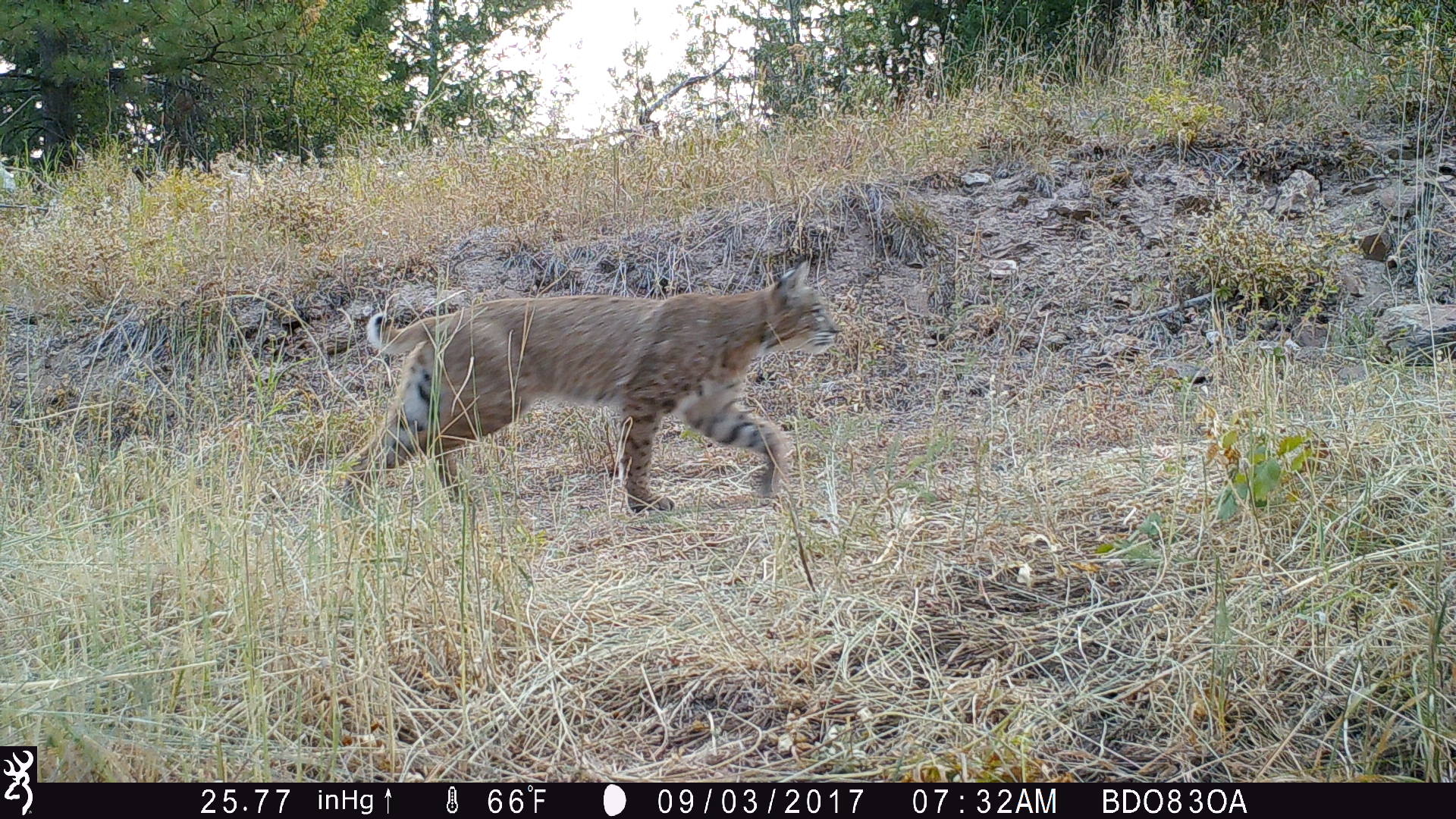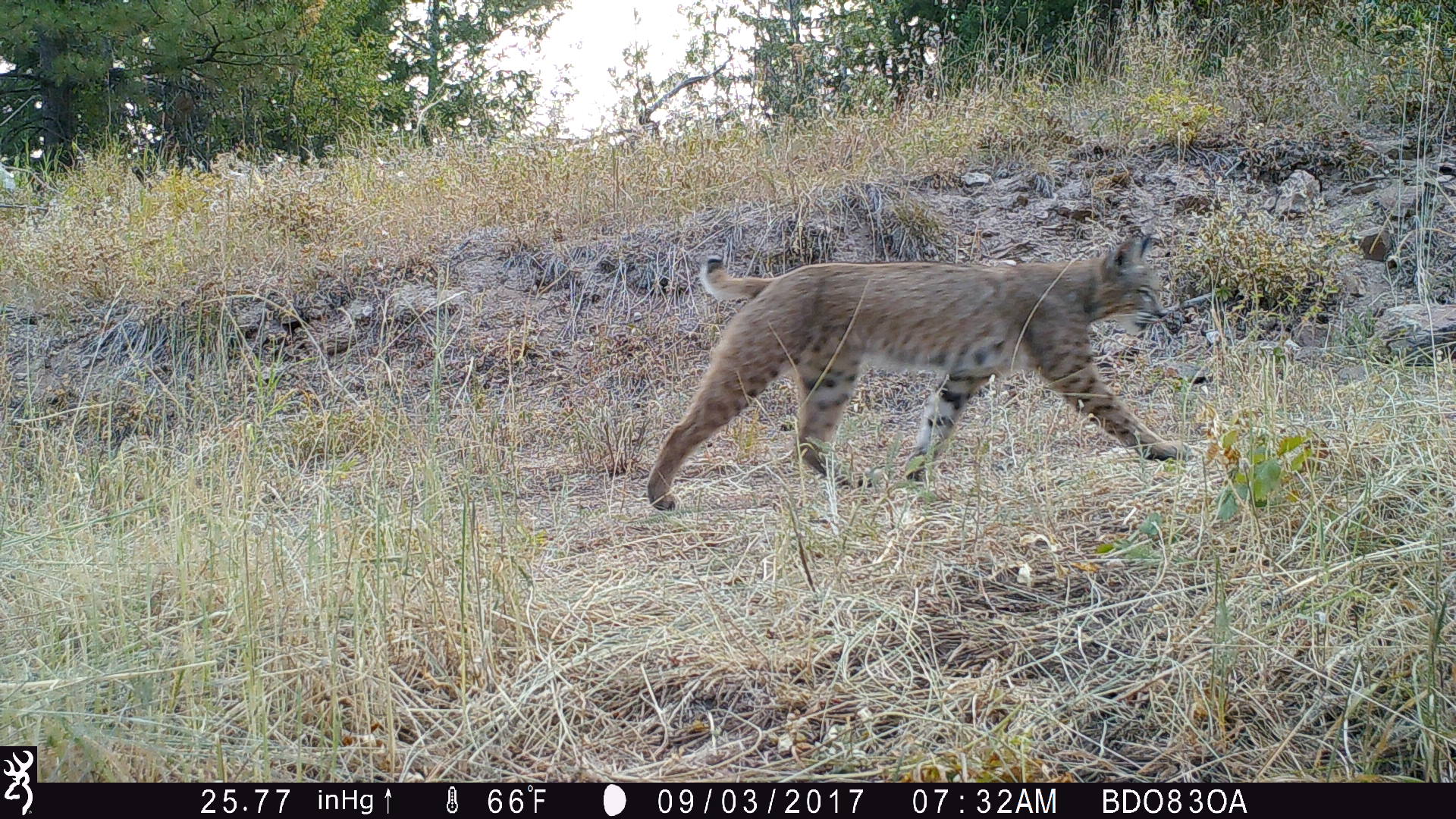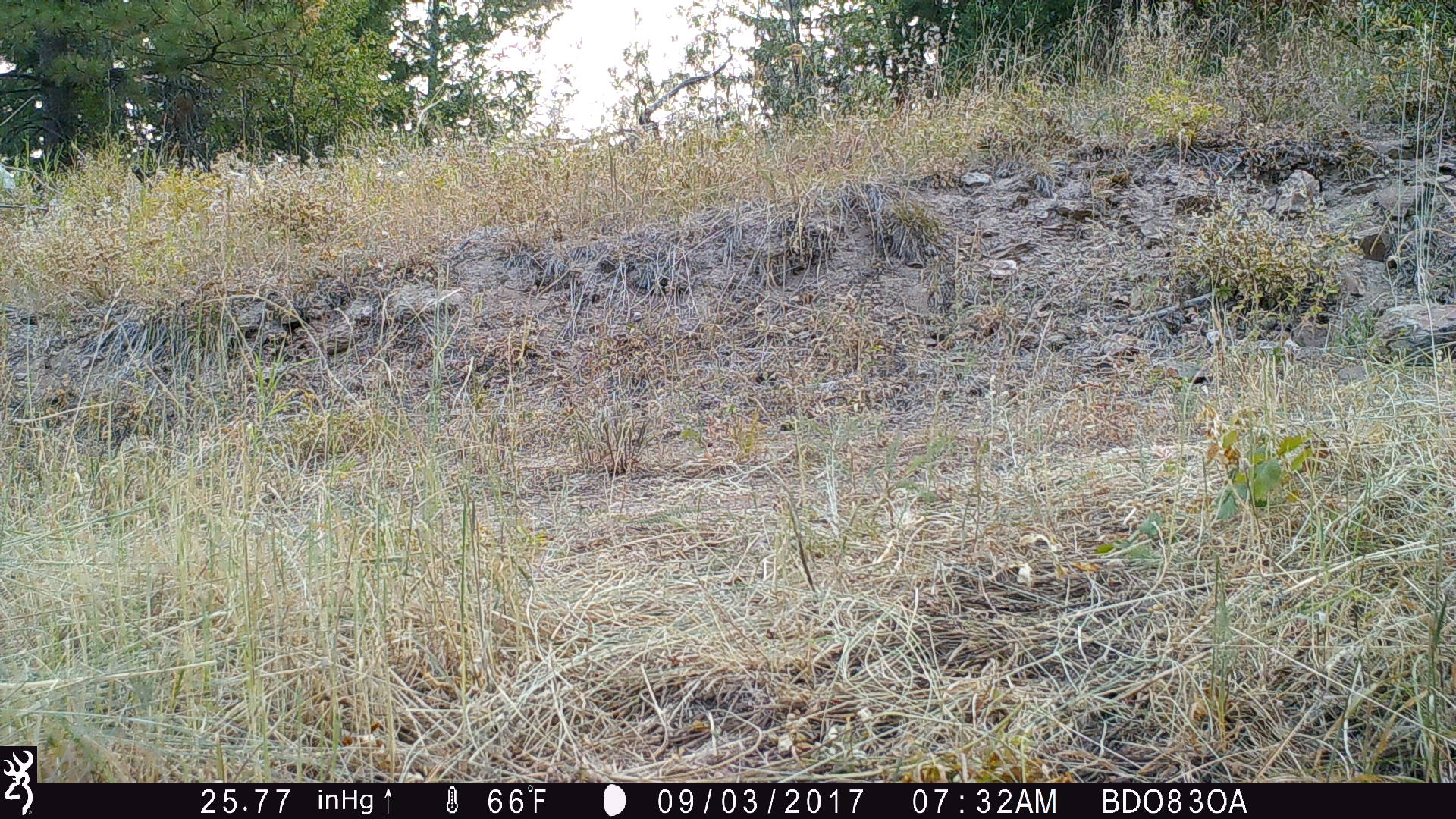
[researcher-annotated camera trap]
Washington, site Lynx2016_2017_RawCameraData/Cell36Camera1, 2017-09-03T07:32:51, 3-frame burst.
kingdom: Animalia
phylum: Chordata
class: Mammalia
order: Carnivora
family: Felidae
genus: Lynx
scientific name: Lynx rufus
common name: bobcat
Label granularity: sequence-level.